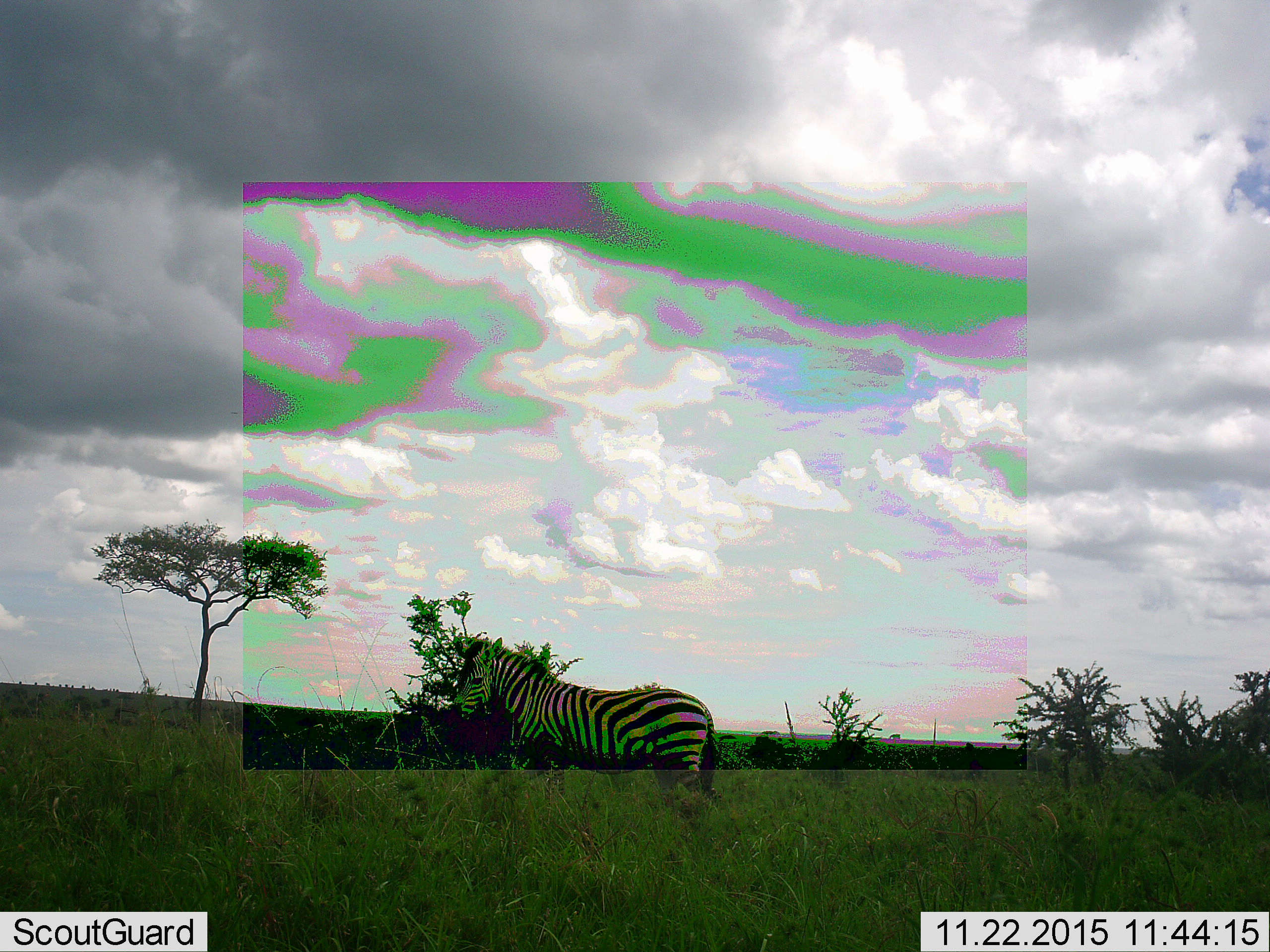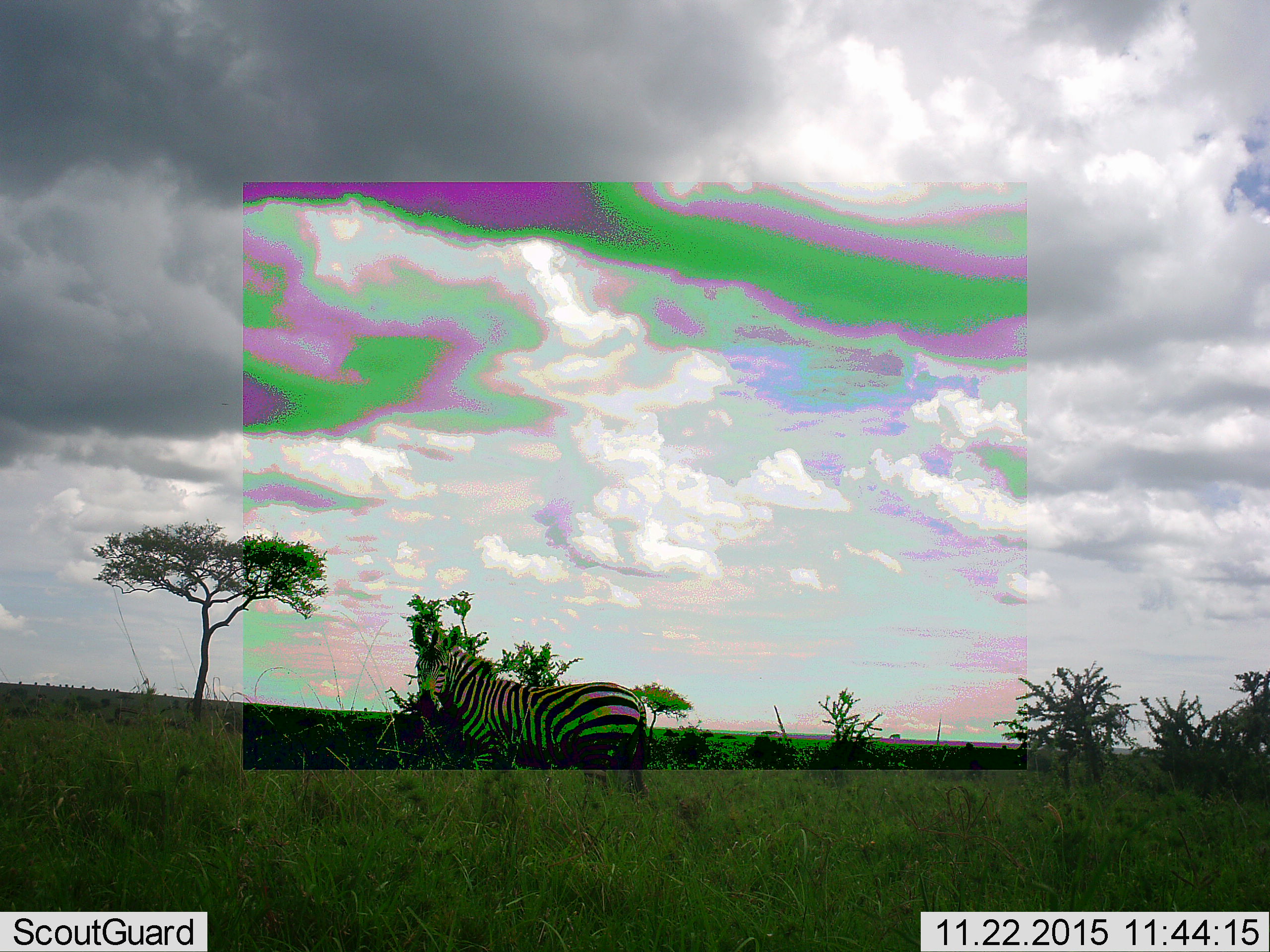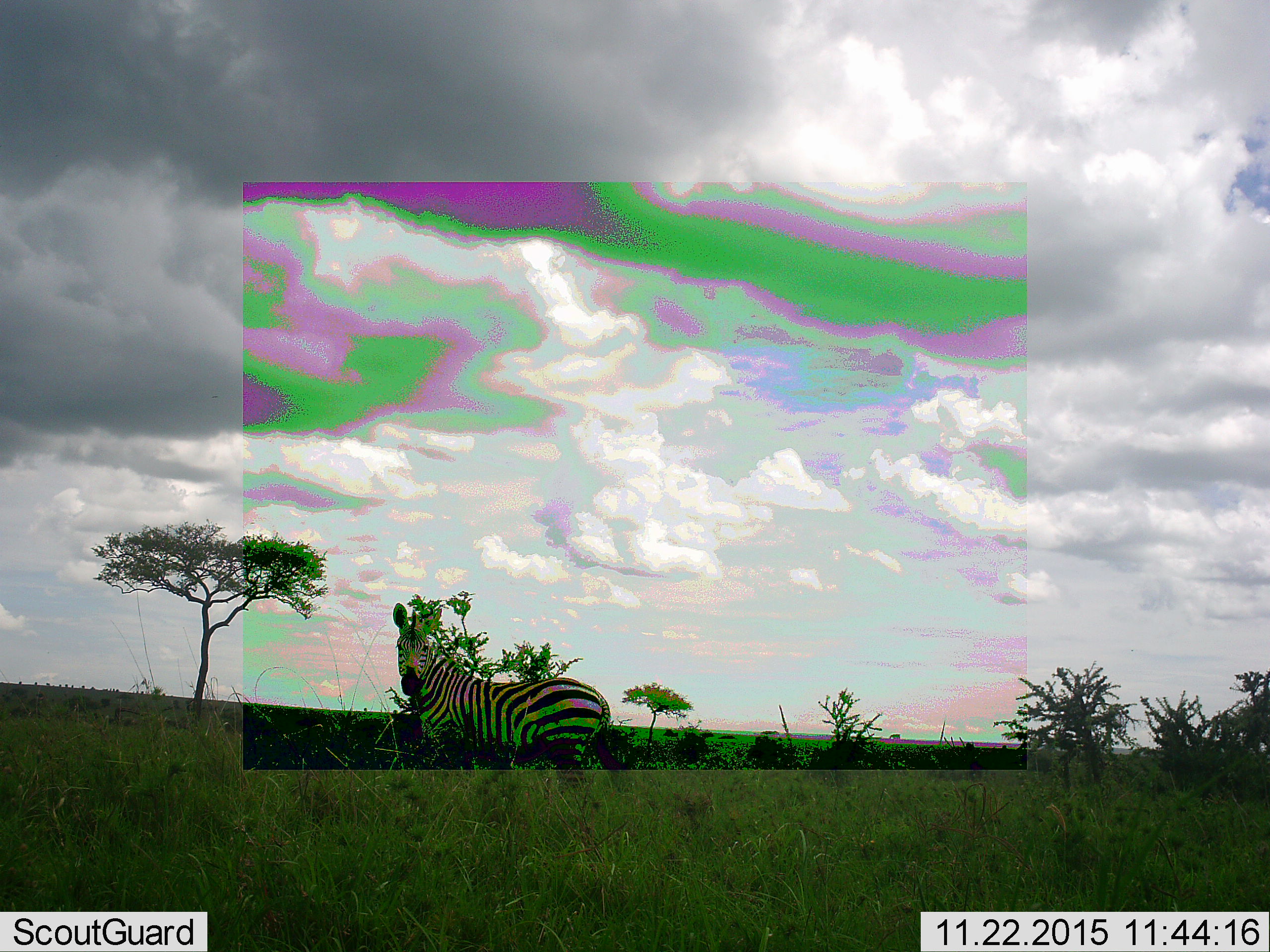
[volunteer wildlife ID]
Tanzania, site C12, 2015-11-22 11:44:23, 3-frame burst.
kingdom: Animalia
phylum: Chordata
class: Mammalia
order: Perissodactyla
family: Equidae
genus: Equus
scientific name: Equus quagga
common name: plains zebra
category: zebra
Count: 1.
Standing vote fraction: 25%.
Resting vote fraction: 6%.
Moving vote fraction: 75%.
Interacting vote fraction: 0%.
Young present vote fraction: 0%.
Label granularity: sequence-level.